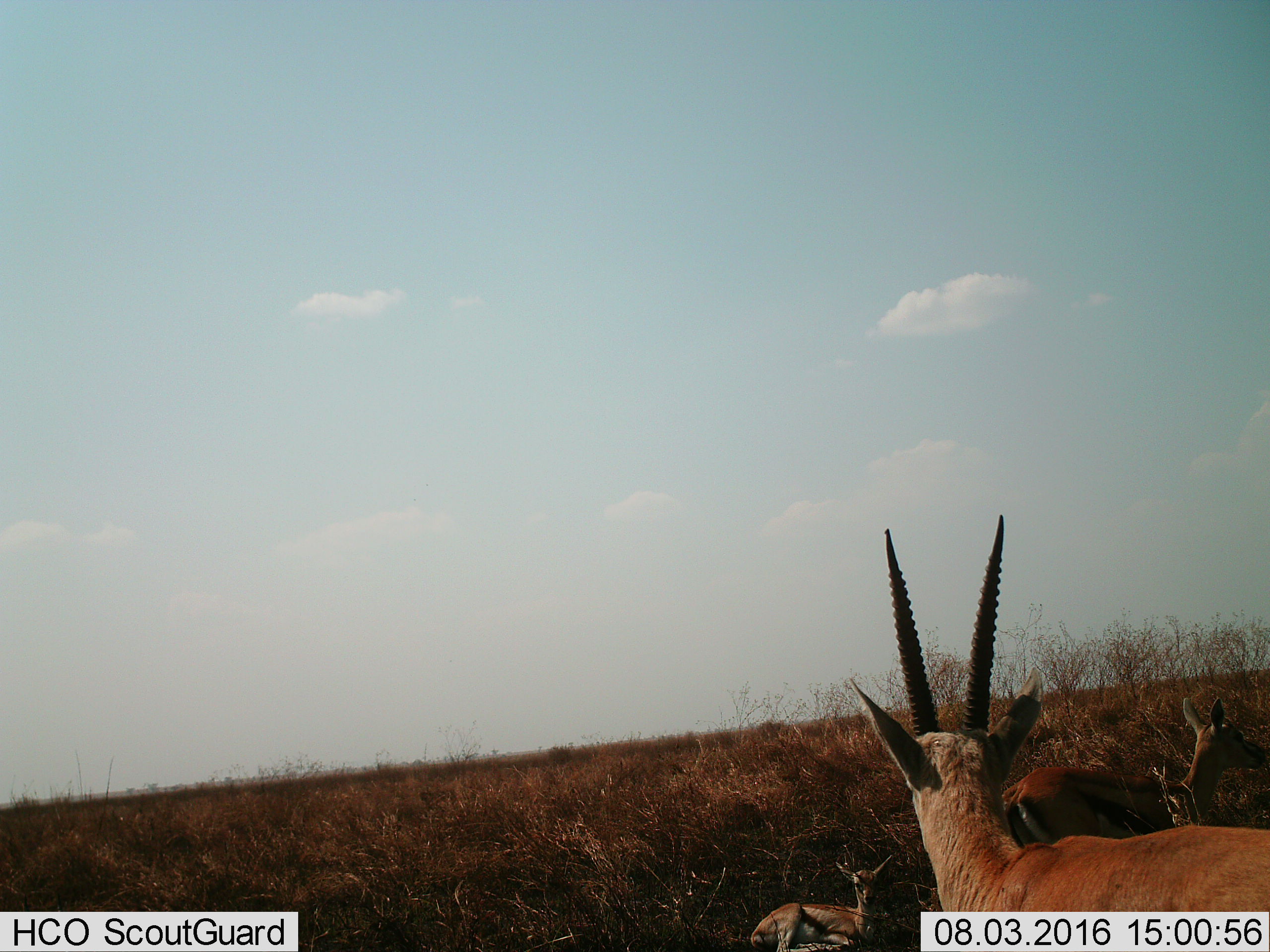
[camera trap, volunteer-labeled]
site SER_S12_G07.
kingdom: Animalia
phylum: Chordata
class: Mammalia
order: Artiodactyla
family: Bovidae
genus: Eudorcas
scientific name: Eudorcas thomsonii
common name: thomson's gazelle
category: gazellethomsons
Gazellethomsons (thomson's gazelle) (Eudorcas thomsonii), count 3. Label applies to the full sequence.